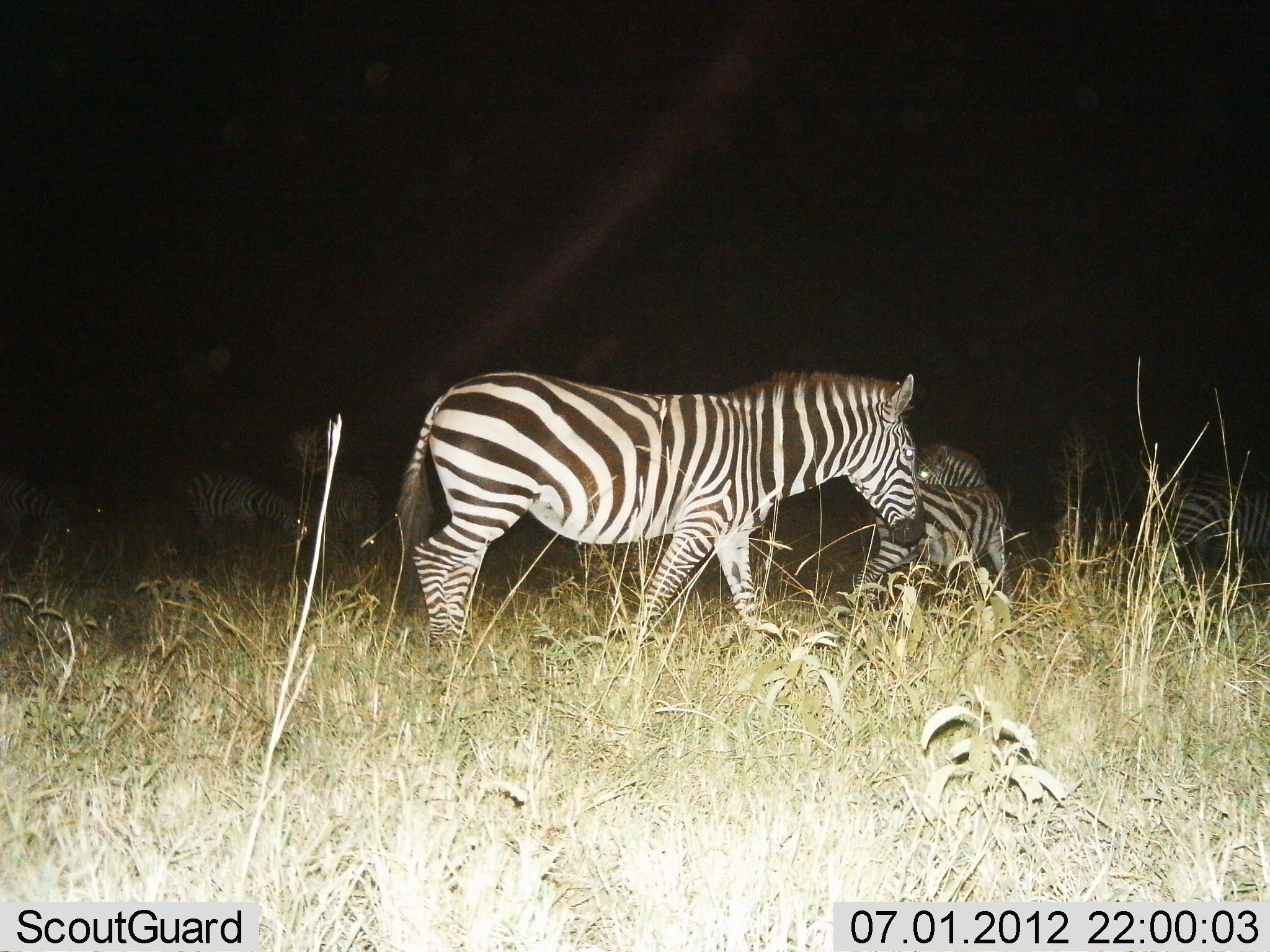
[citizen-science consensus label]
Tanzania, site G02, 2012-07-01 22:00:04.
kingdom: Animalia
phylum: Chordata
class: Mammalia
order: Perissodactyla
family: Equidae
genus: Equus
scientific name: Equus quagga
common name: plains zebra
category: zebra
Zebra (plains zebra) (Equus quagga), count 6. Behavior (volunteer vote fractions): standing 60%, resting 30%, moving 50%, interacting 10%. Young present (vote fraction): 10%. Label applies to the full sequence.